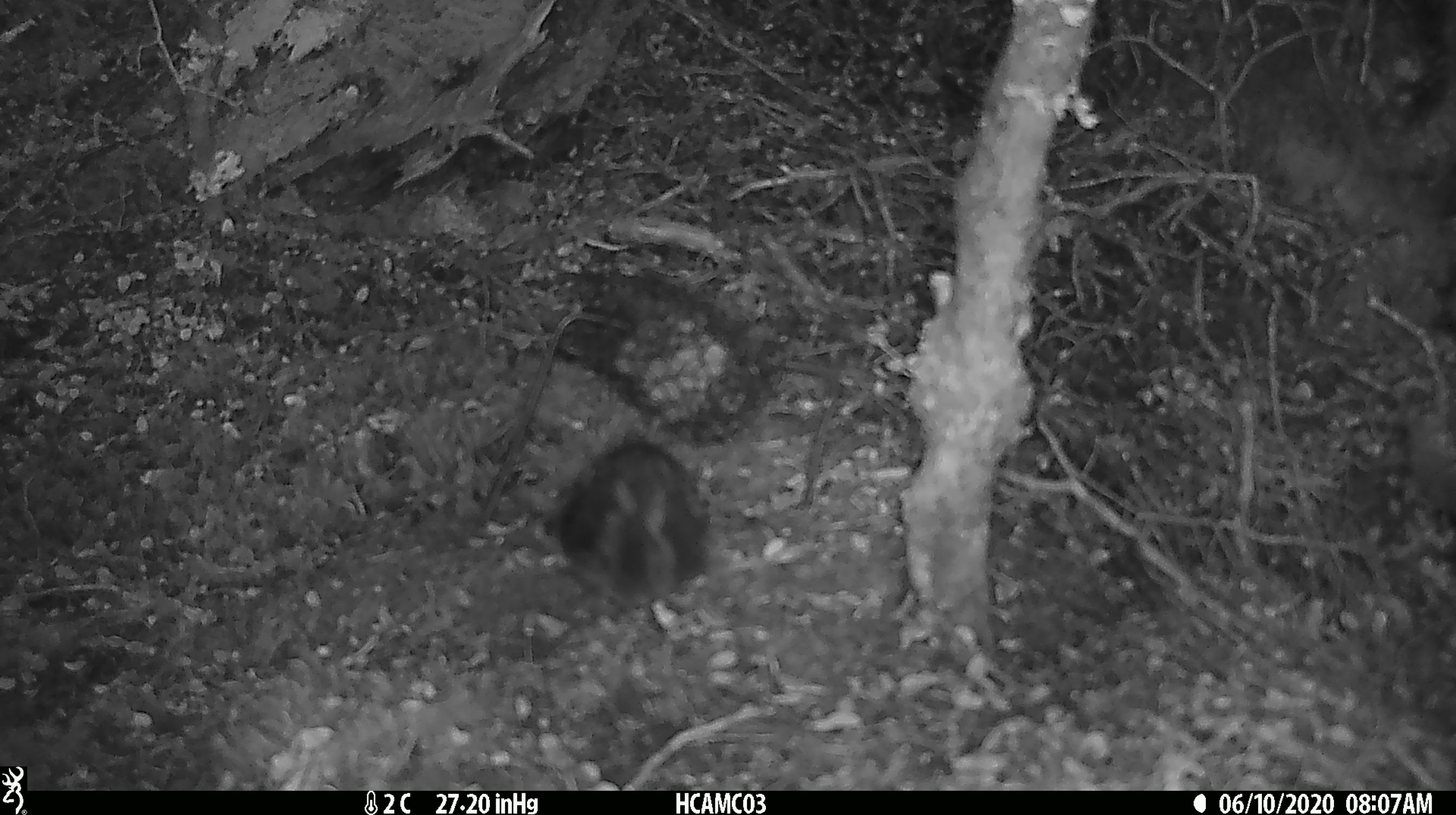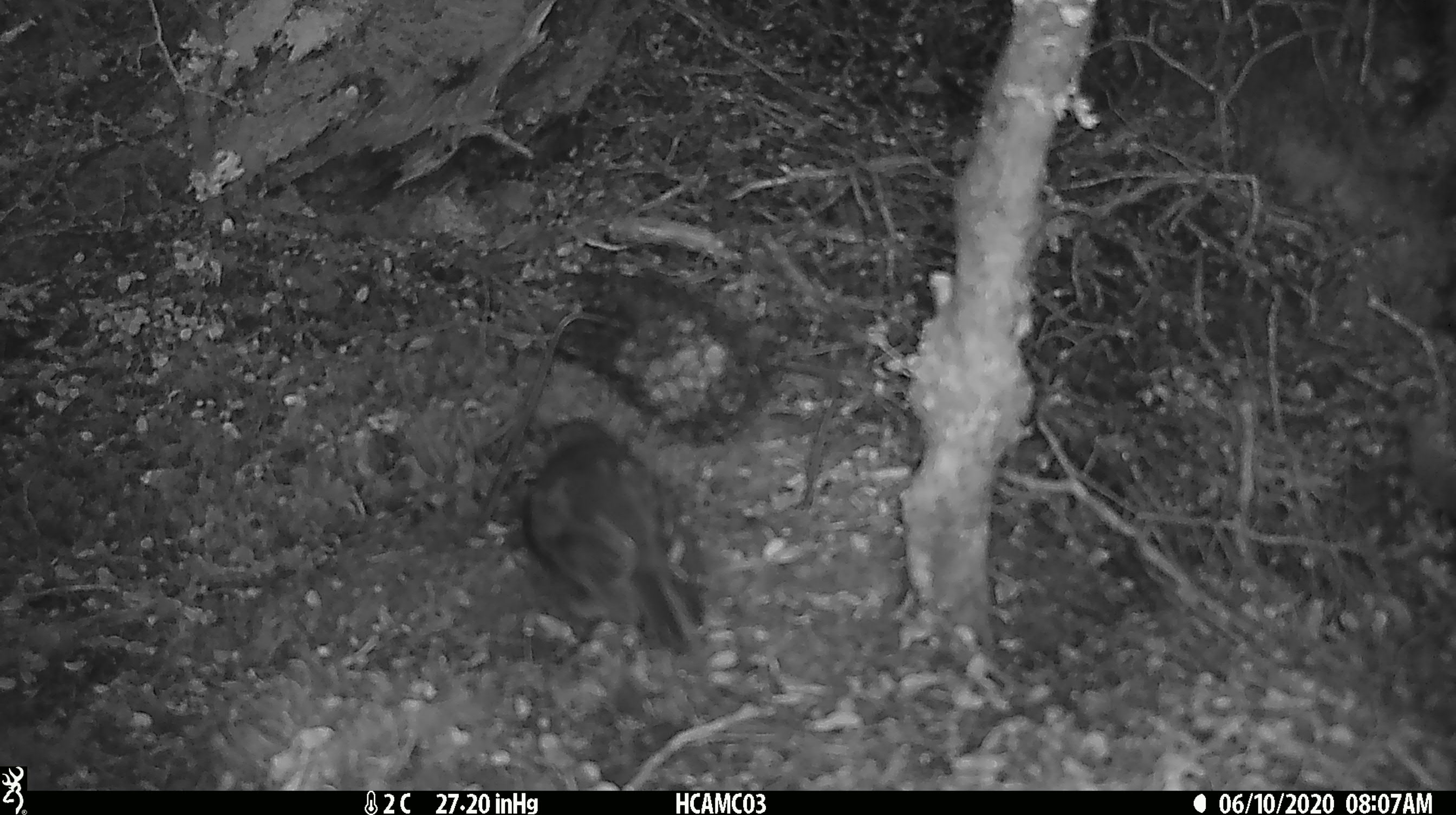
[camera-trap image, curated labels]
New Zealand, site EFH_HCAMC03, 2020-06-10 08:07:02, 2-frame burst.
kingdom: Animalia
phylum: Chordata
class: Aves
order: Passeriformes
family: Petroicidae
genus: Petroica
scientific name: Petroica australis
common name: new zealand robin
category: robin